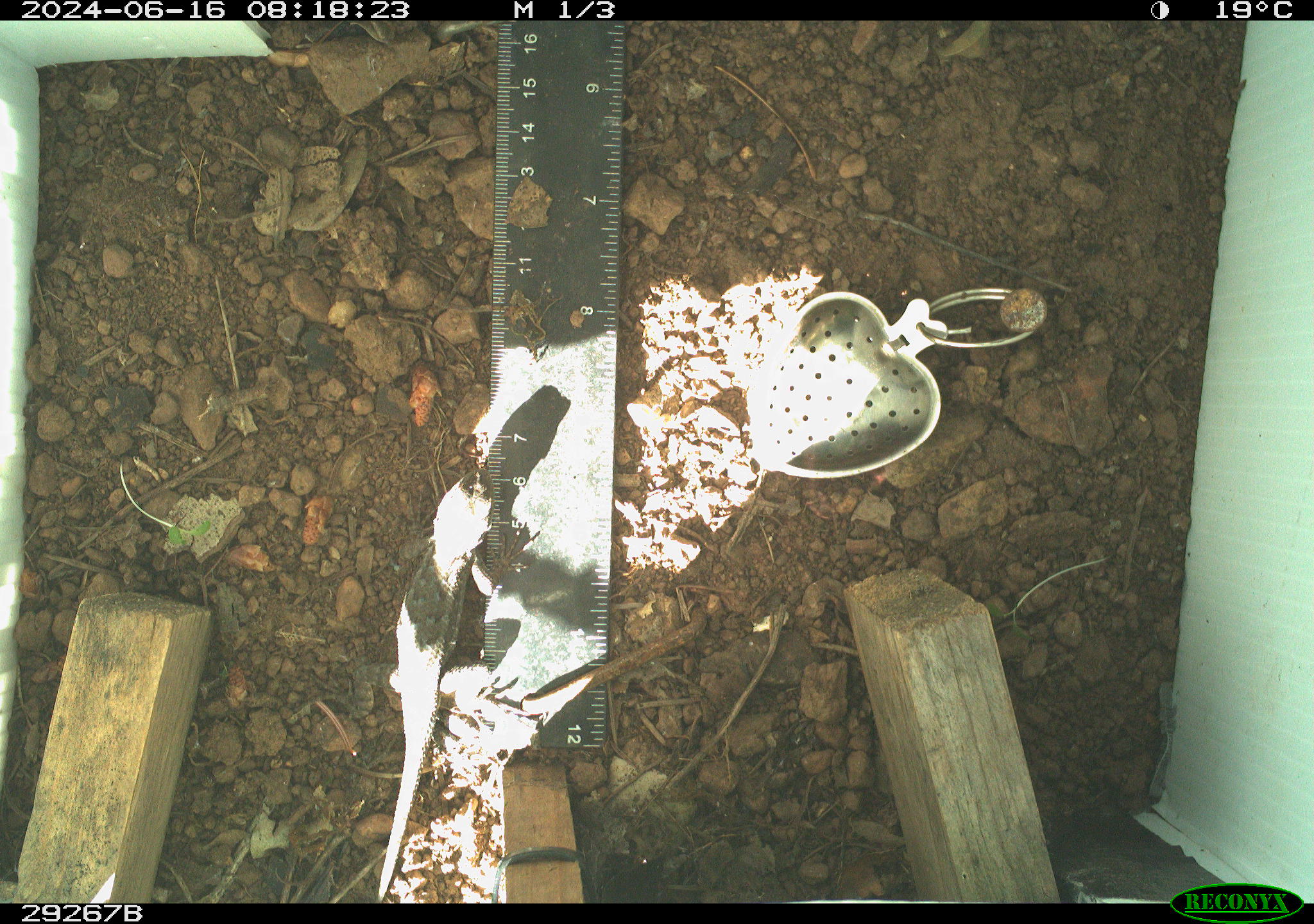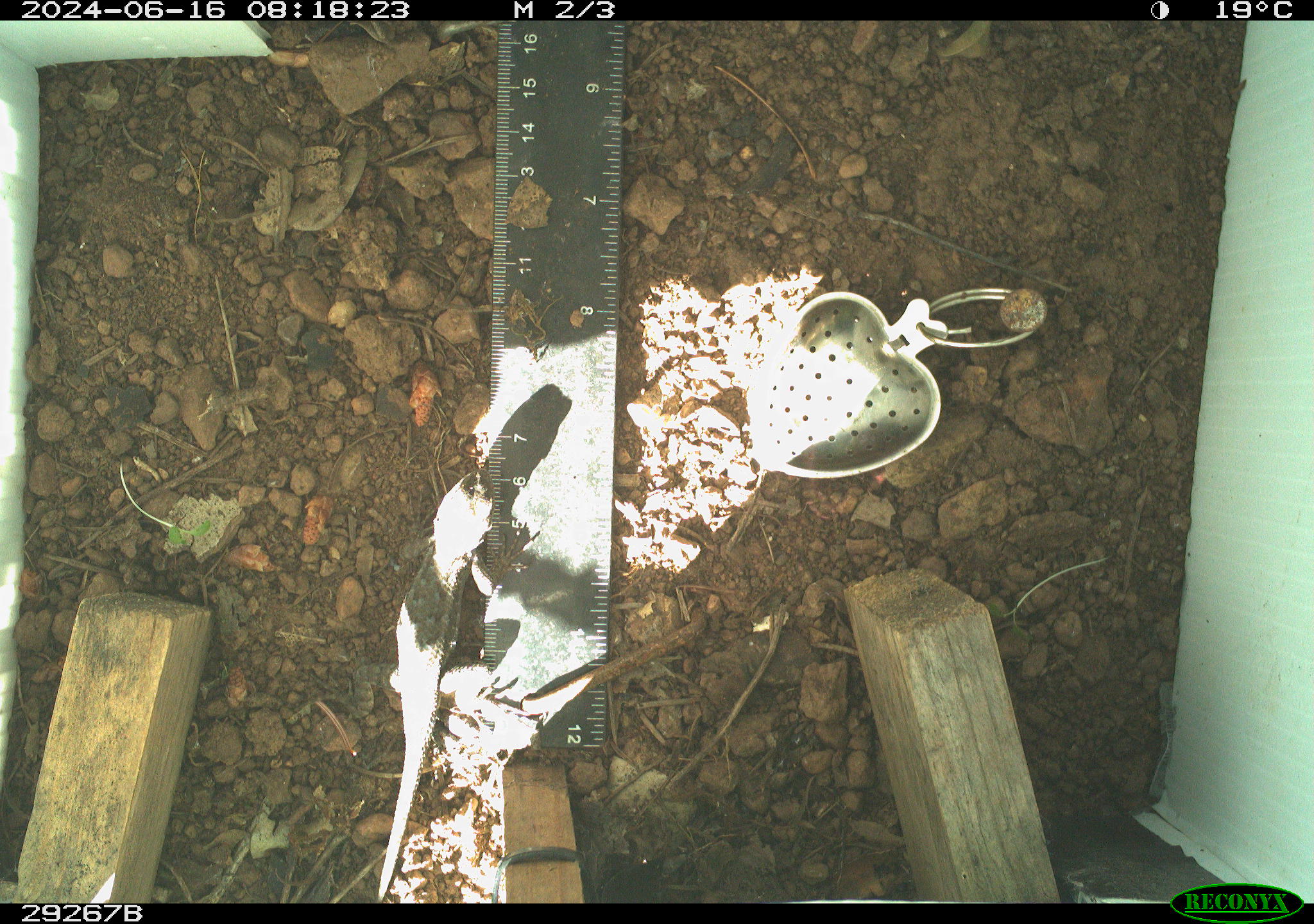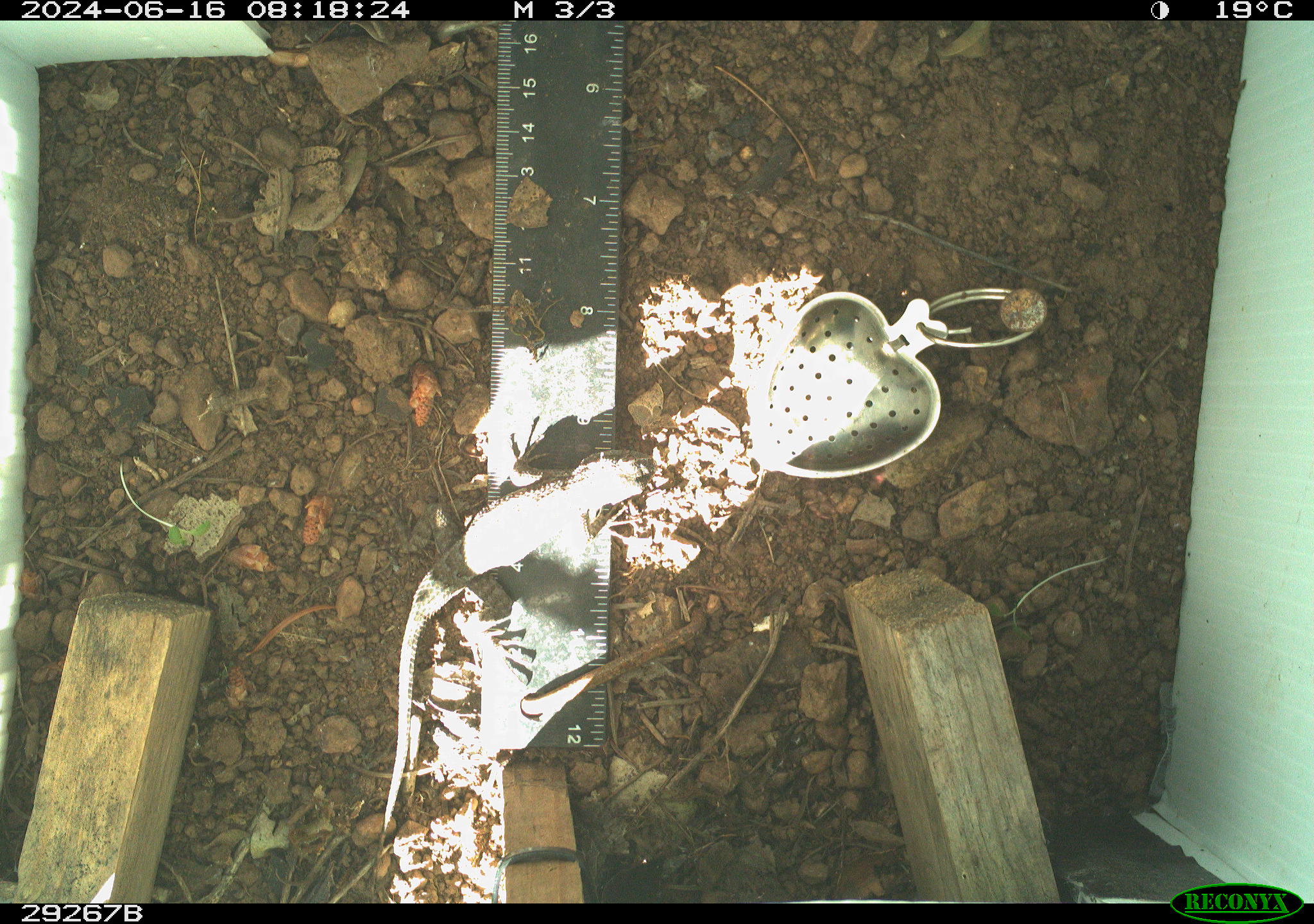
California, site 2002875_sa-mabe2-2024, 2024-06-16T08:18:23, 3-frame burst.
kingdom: Animalia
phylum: Chordata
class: Reptilia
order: Squamata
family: Phrynosomatidae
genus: Sceloporus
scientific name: Sceloporus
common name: spiny lizards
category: sceloporus species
Sceloporus species (spiny lizards) (Sceloporus).